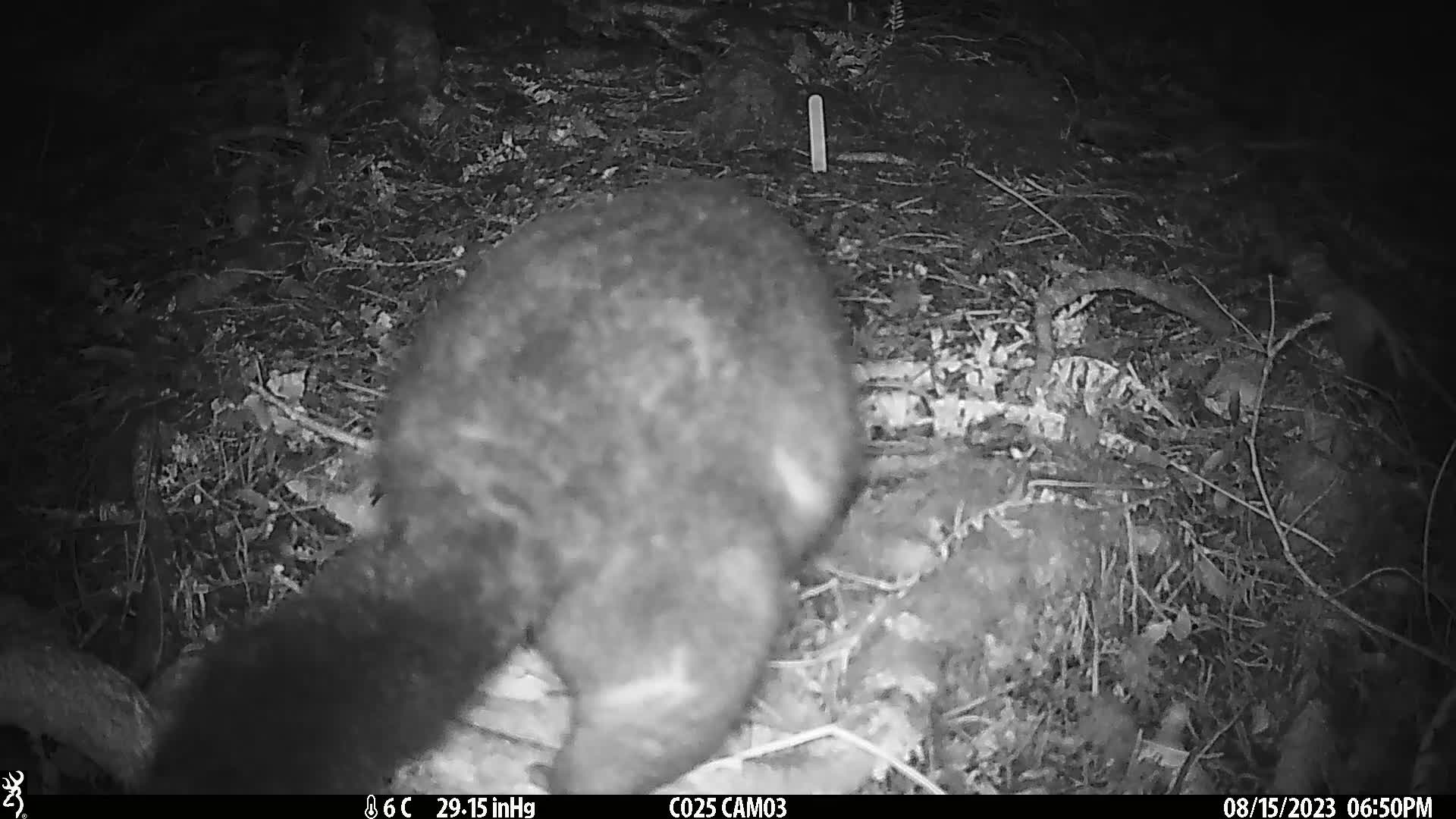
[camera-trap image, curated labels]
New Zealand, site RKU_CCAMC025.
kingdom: Animalia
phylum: Chordata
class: Mammalia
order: Diprotodontia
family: Phalangeridae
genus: Trichosurus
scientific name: Trichosurus vulpecula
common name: common brushtail possum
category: possum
Possum (common brushtail possum) (Trichosurus vulpecula).